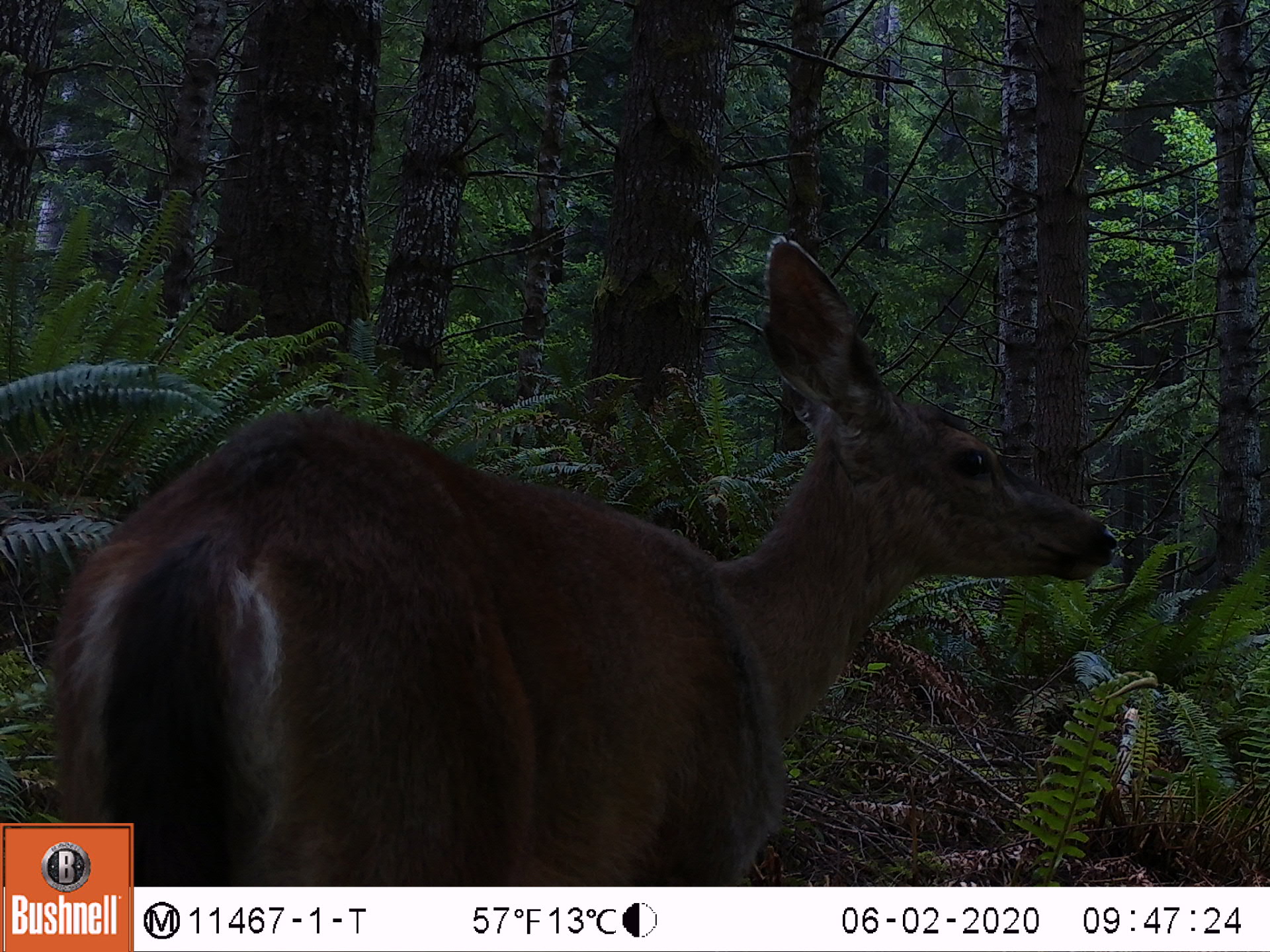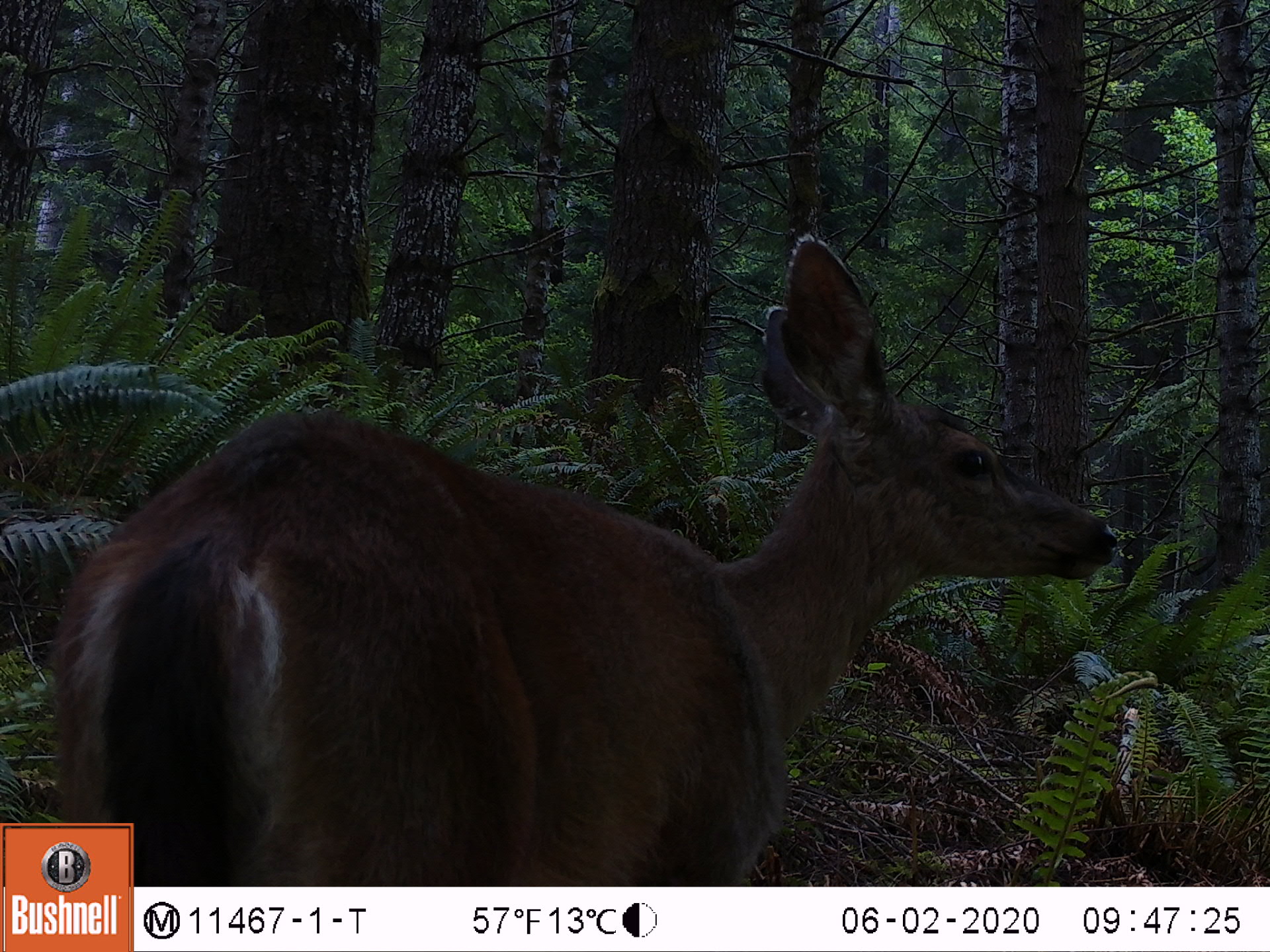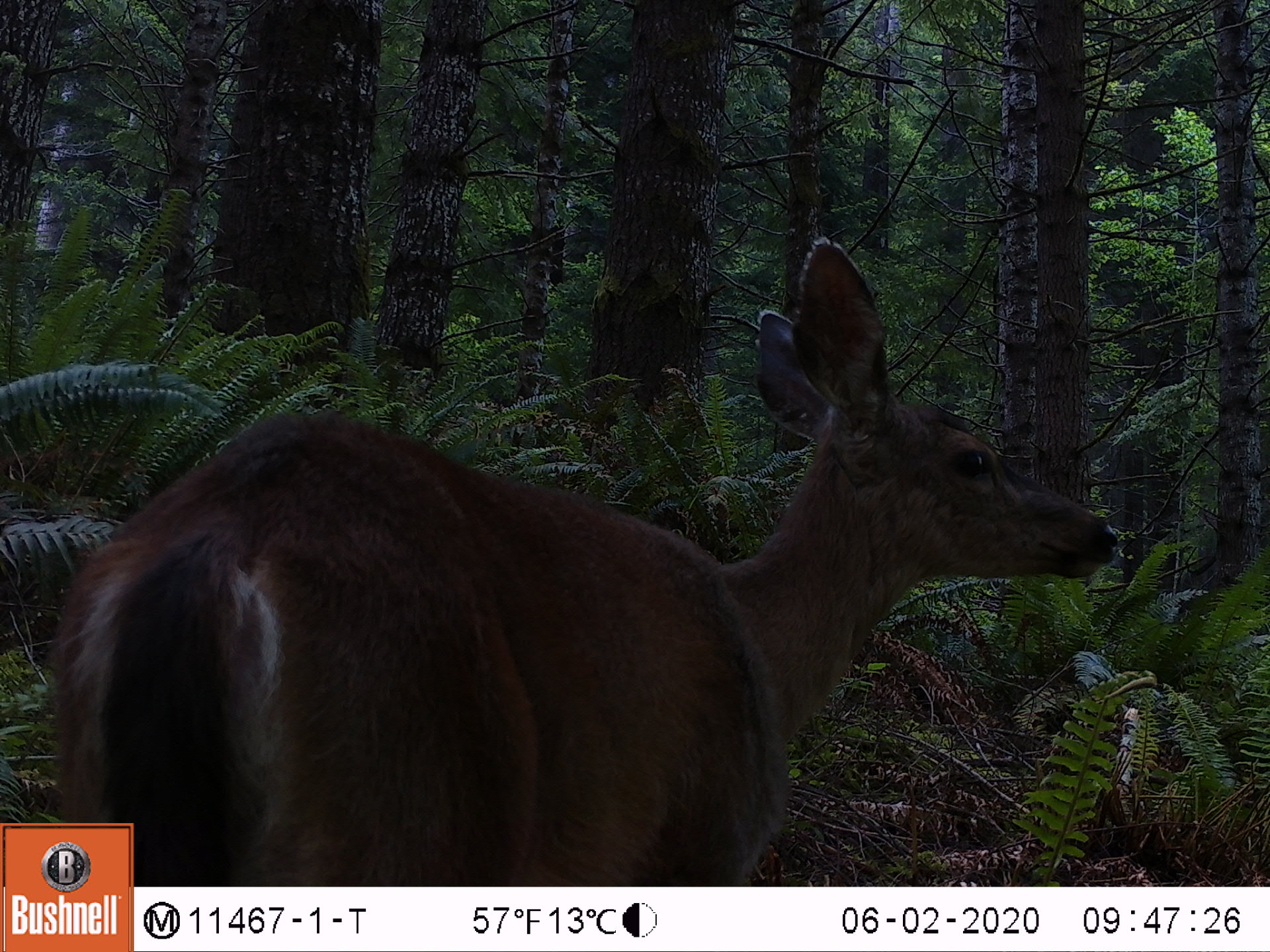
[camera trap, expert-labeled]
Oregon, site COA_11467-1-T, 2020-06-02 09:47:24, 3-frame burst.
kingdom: Animalia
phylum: Chordata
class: Mammalia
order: Artiodactyla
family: Cervidae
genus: Odocoileus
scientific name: Odocoileus hemionus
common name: black-tailed deer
Black-tailed deer (Odocoileus hemionus).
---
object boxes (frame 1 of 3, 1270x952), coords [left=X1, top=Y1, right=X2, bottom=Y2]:
black-tailed deer: [left=29, top=217, right=1125, bottom=807]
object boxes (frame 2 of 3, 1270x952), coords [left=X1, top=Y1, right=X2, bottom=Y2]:
black-tailed deer: [left=40, top=223, right=1125, bottom=812]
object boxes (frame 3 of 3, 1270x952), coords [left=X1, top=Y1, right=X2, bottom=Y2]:
black-tailed deer: [left=36, top=228, right=1129, bottom=807]